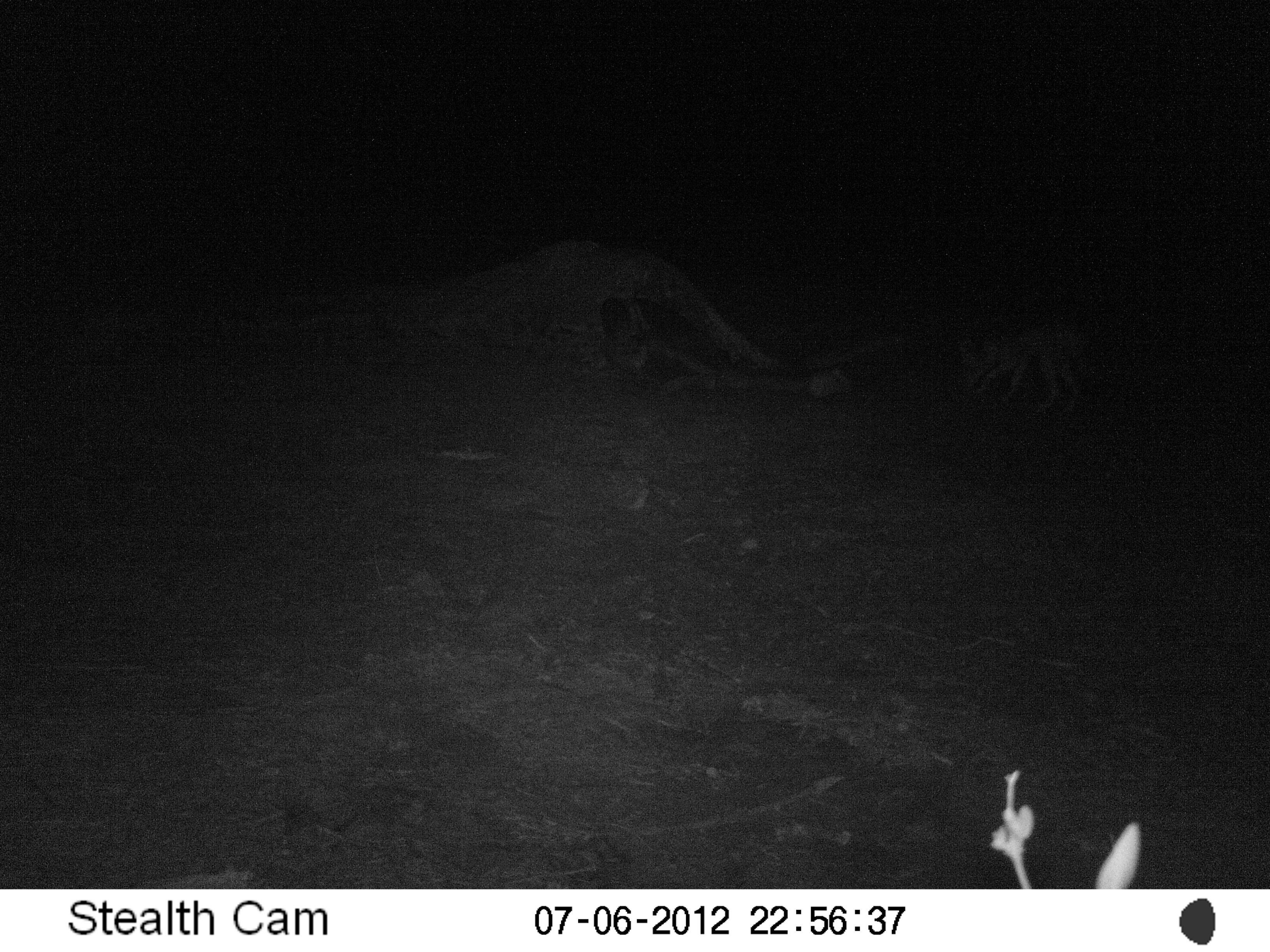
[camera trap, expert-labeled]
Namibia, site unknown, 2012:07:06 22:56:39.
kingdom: Animalia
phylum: Chordata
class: Mammalia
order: Carnivora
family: Canidae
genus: Lupulella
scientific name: Lupulella mesomelas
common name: black-backed jackal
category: canis mesomelas